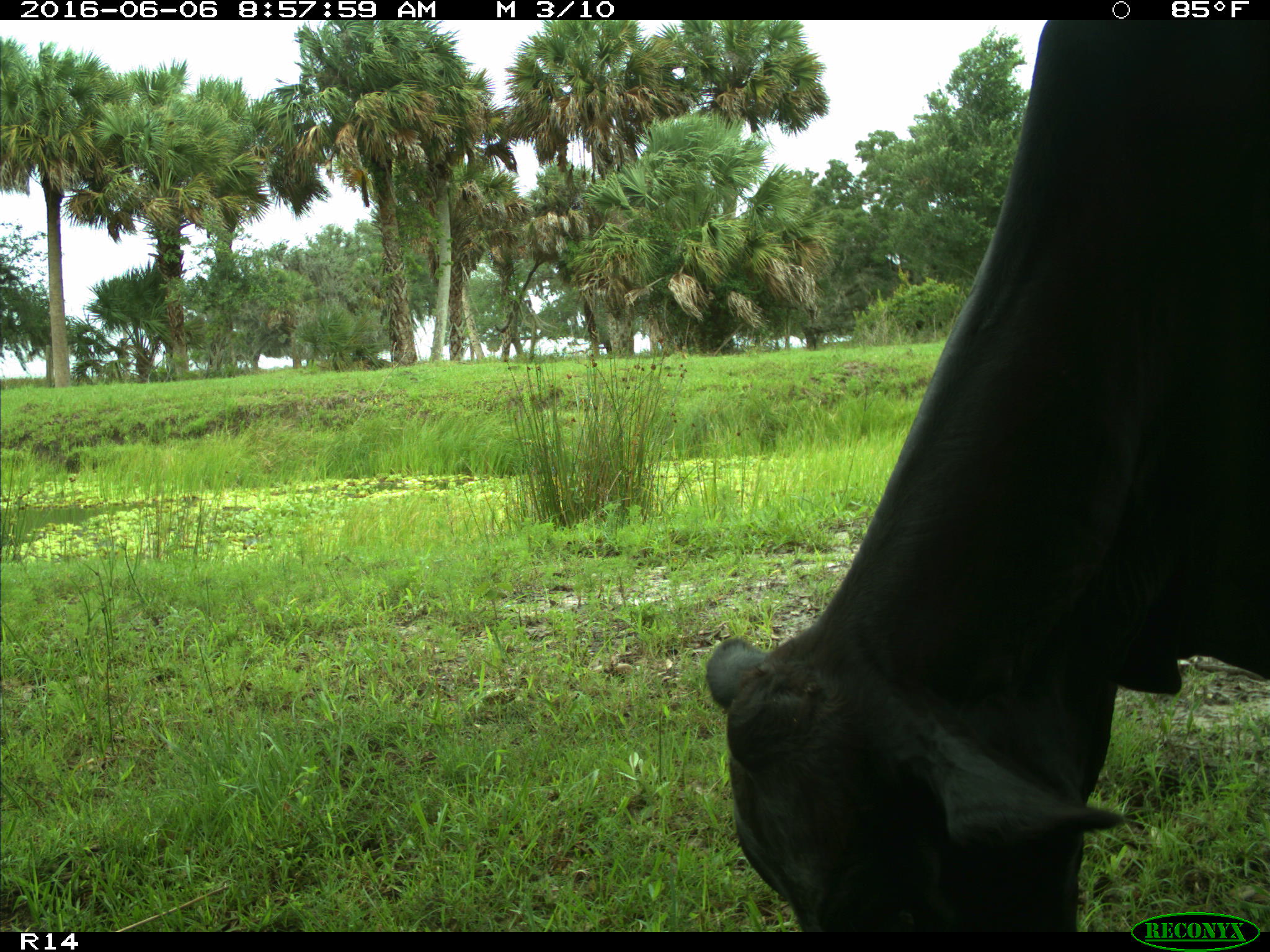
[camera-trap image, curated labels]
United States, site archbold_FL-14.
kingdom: Animalia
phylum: Chordata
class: Mammalia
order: Artiodactyla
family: Bovidae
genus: Bos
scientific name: Bos taurus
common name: domestic cow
Bos taurus (domestic cow).